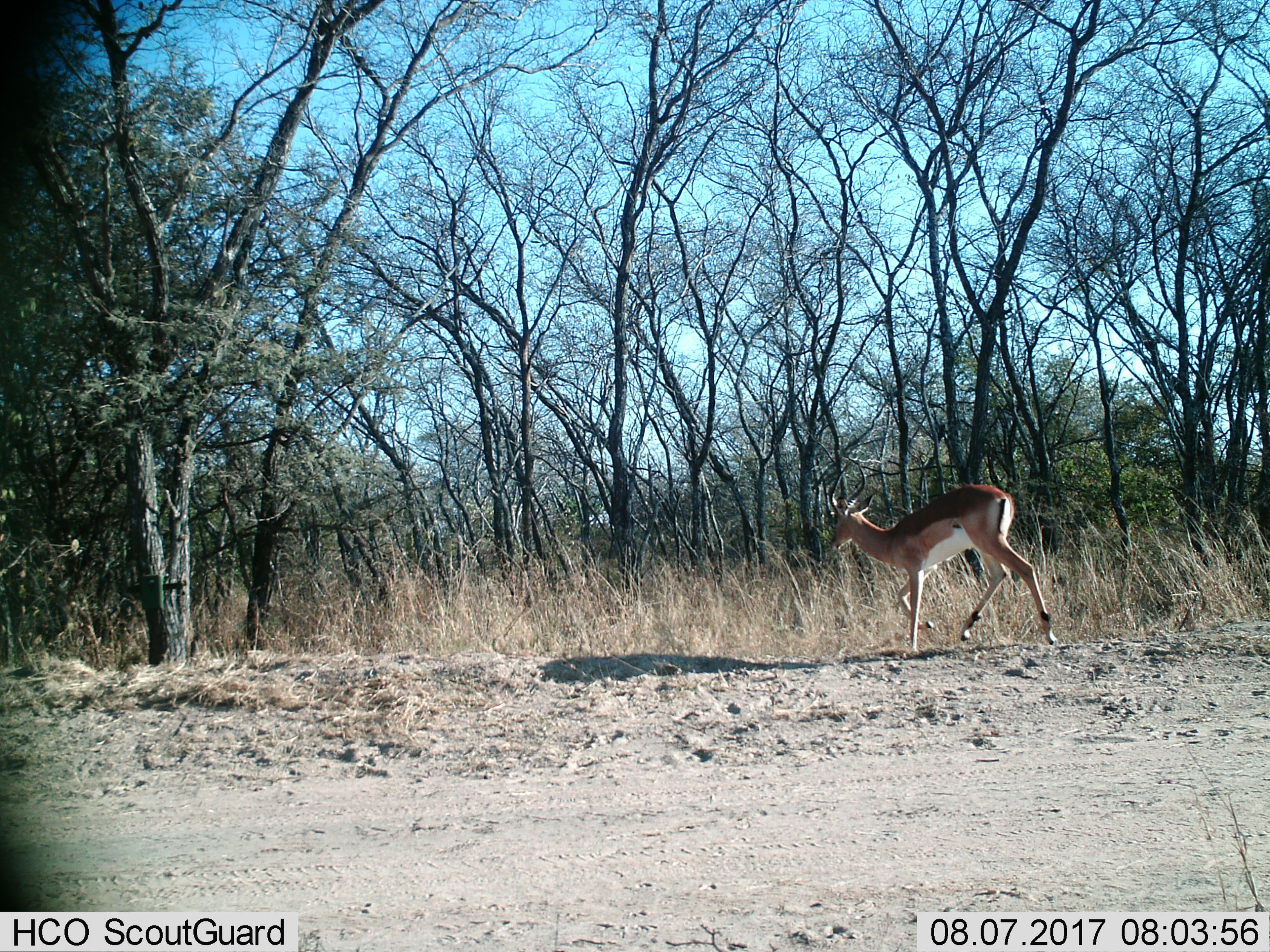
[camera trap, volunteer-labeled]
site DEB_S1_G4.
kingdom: Animalia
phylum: Chordata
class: Mammalia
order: Artiodactyla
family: Bovidae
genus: Aepyceros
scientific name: Aepyceros melampus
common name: impala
Impala (Aepyceros melampus), count 1. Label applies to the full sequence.